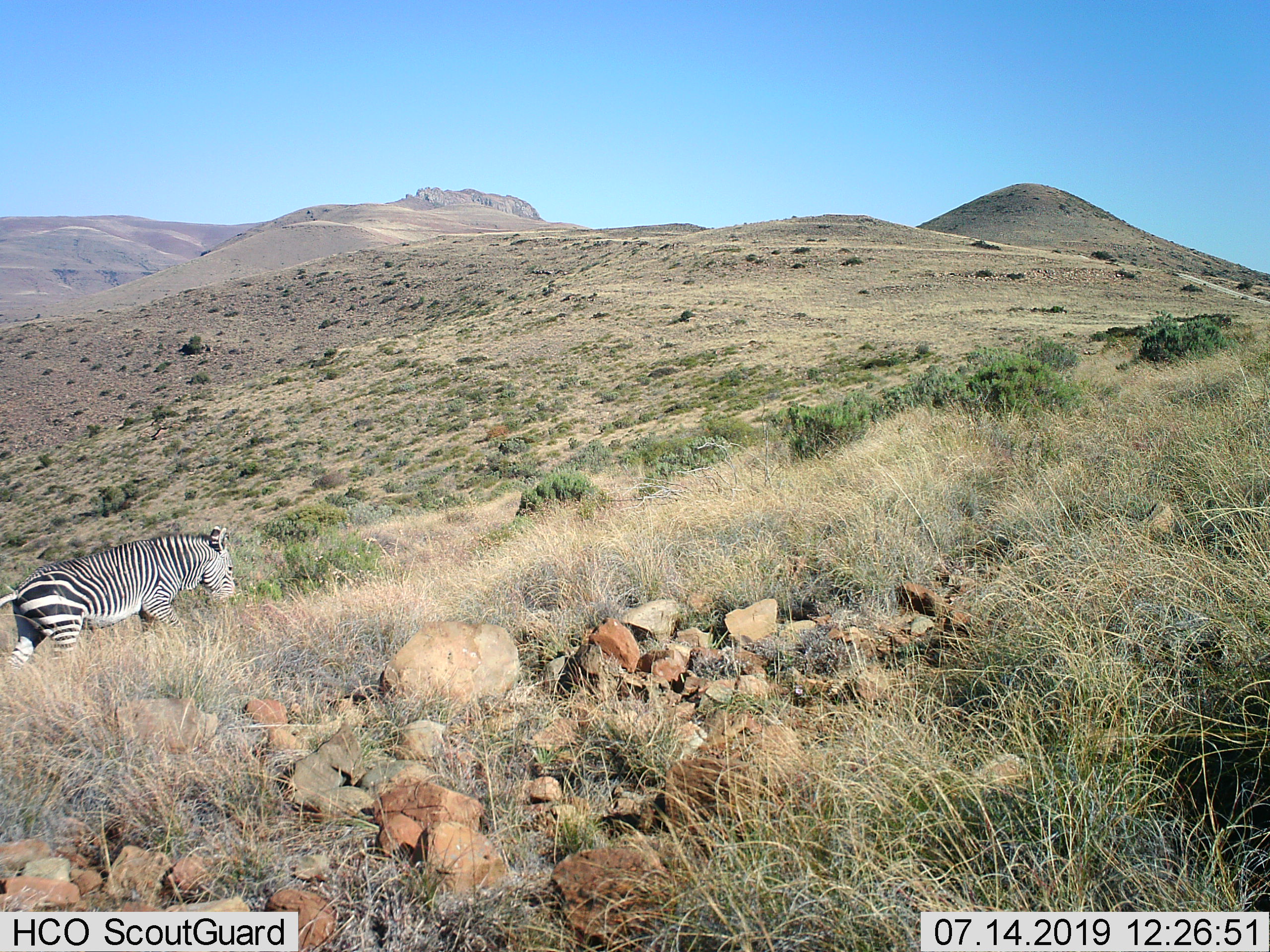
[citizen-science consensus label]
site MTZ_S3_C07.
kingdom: Animalia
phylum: Chordata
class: Mammalia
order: Perissodactyla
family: Equidae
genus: Equus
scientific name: Equus zebra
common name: mountain zebra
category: zebramountain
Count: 1.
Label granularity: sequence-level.